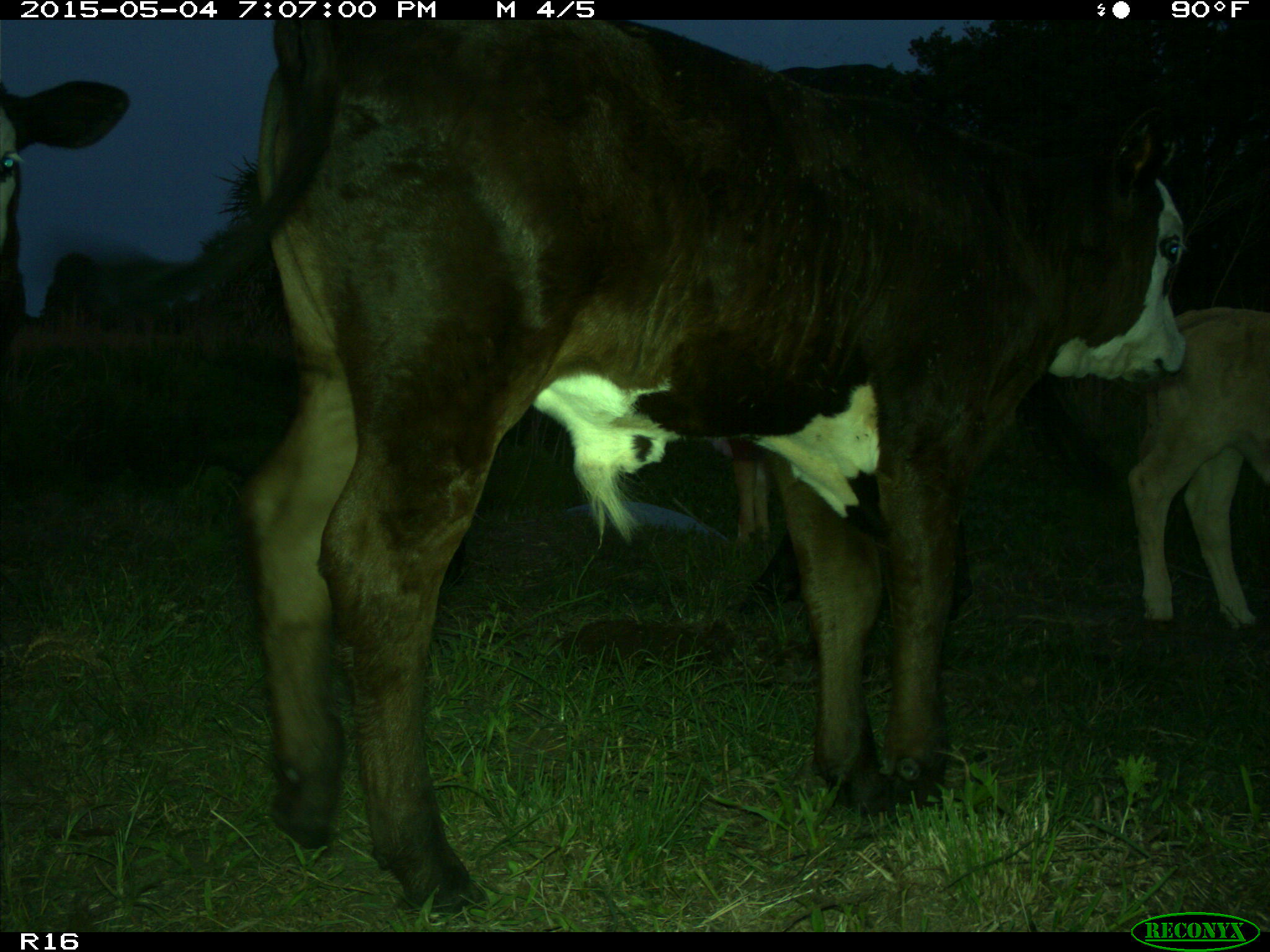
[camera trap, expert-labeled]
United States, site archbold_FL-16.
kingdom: Animalia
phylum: Chordata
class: Mammalia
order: Artiodactyla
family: Bovidae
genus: Bos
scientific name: Bos taurus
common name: domestic cow